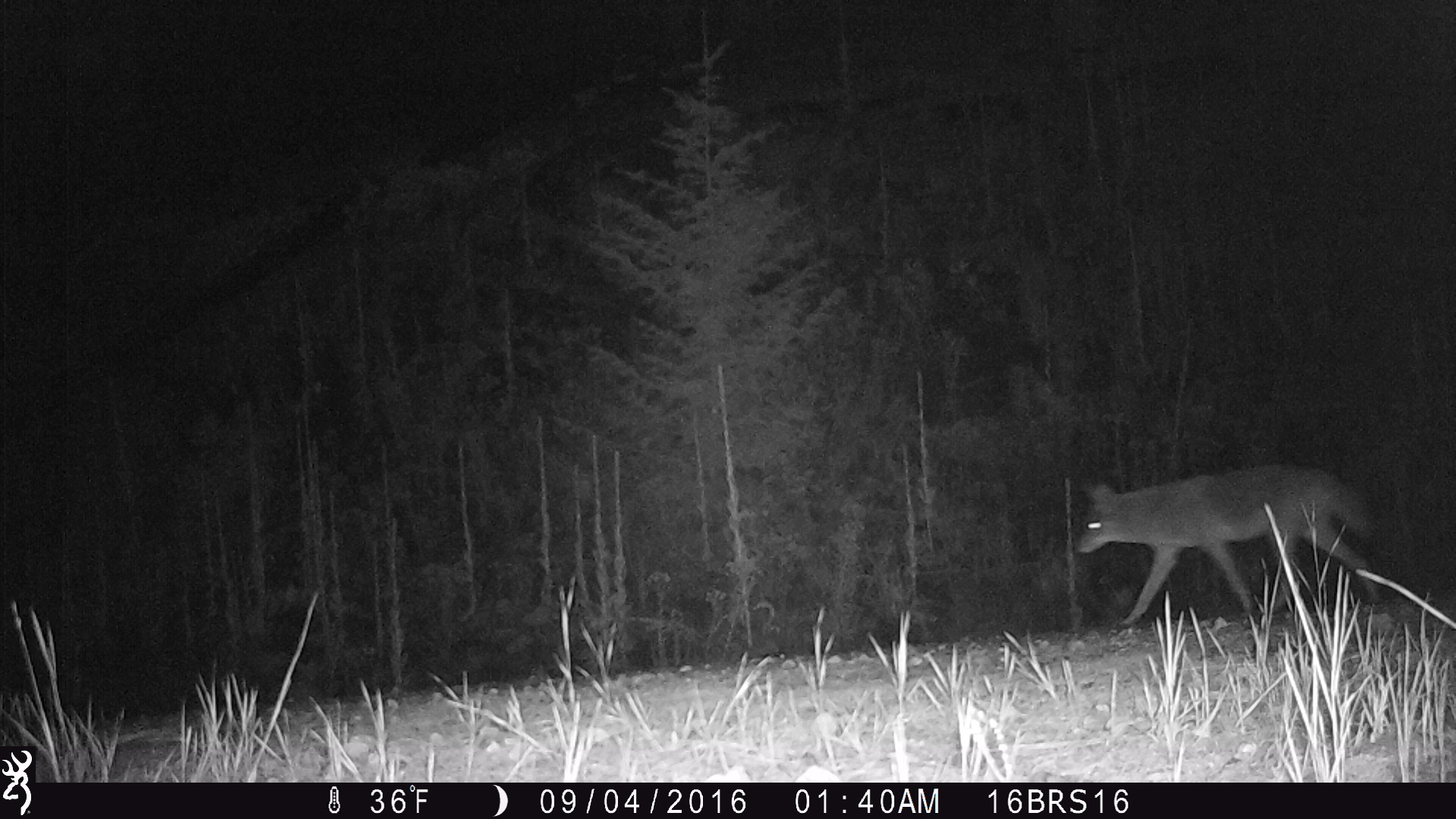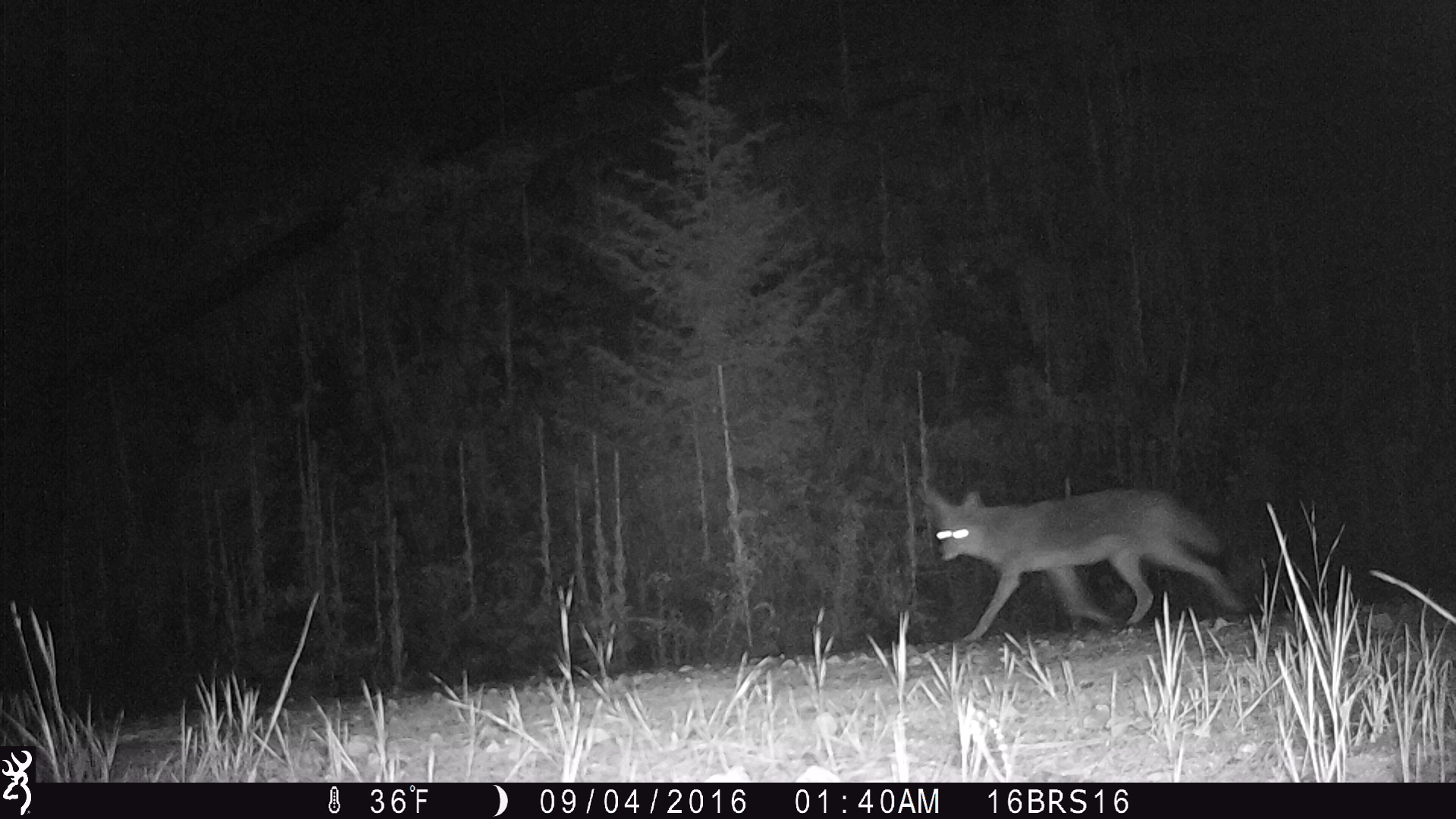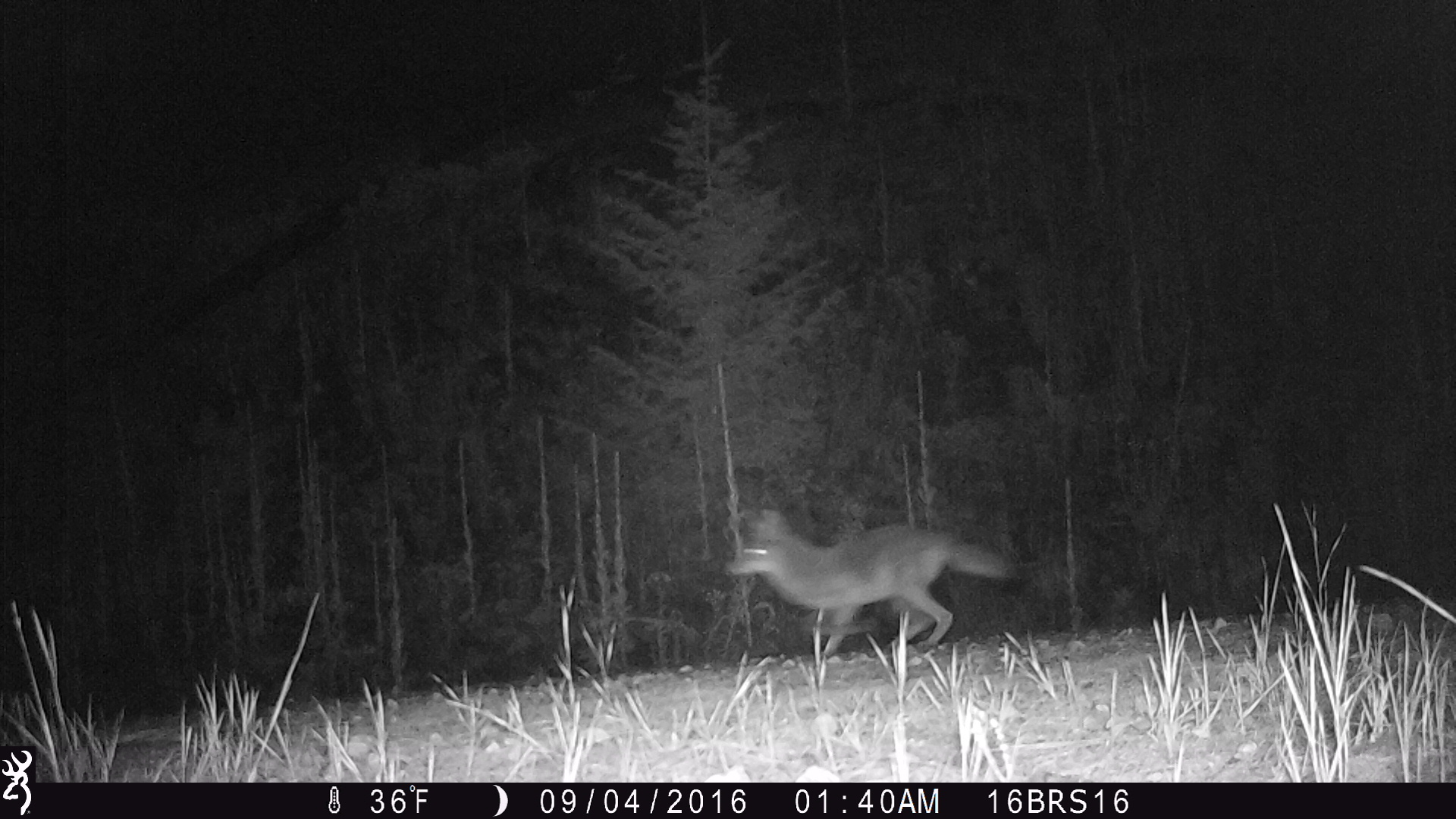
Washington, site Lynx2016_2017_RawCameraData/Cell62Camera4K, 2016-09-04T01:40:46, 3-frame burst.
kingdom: Animalia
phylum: Chordata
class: Mammalia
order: Carnivora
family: Canidae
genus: Canis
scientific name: Canis latrans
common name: coyote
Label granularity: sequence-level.